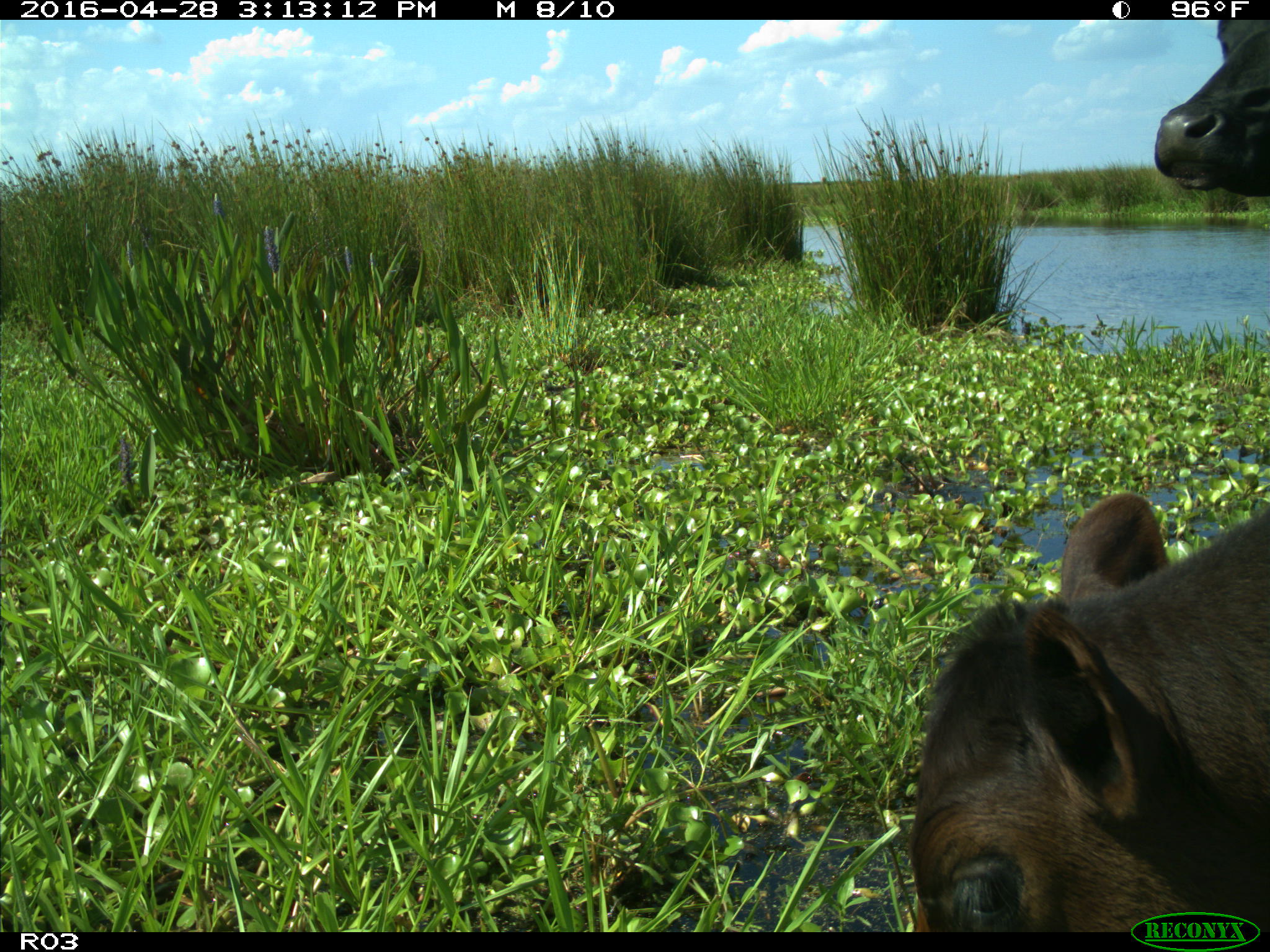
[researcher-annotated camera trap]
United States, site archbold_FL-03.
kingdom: Animalia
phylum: Chordata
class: Mammalia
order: Artiodactyla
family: Bovidae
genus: Bos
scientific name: Bos taurus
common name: domestic cow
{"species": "Bos taurus (domestic cow)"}